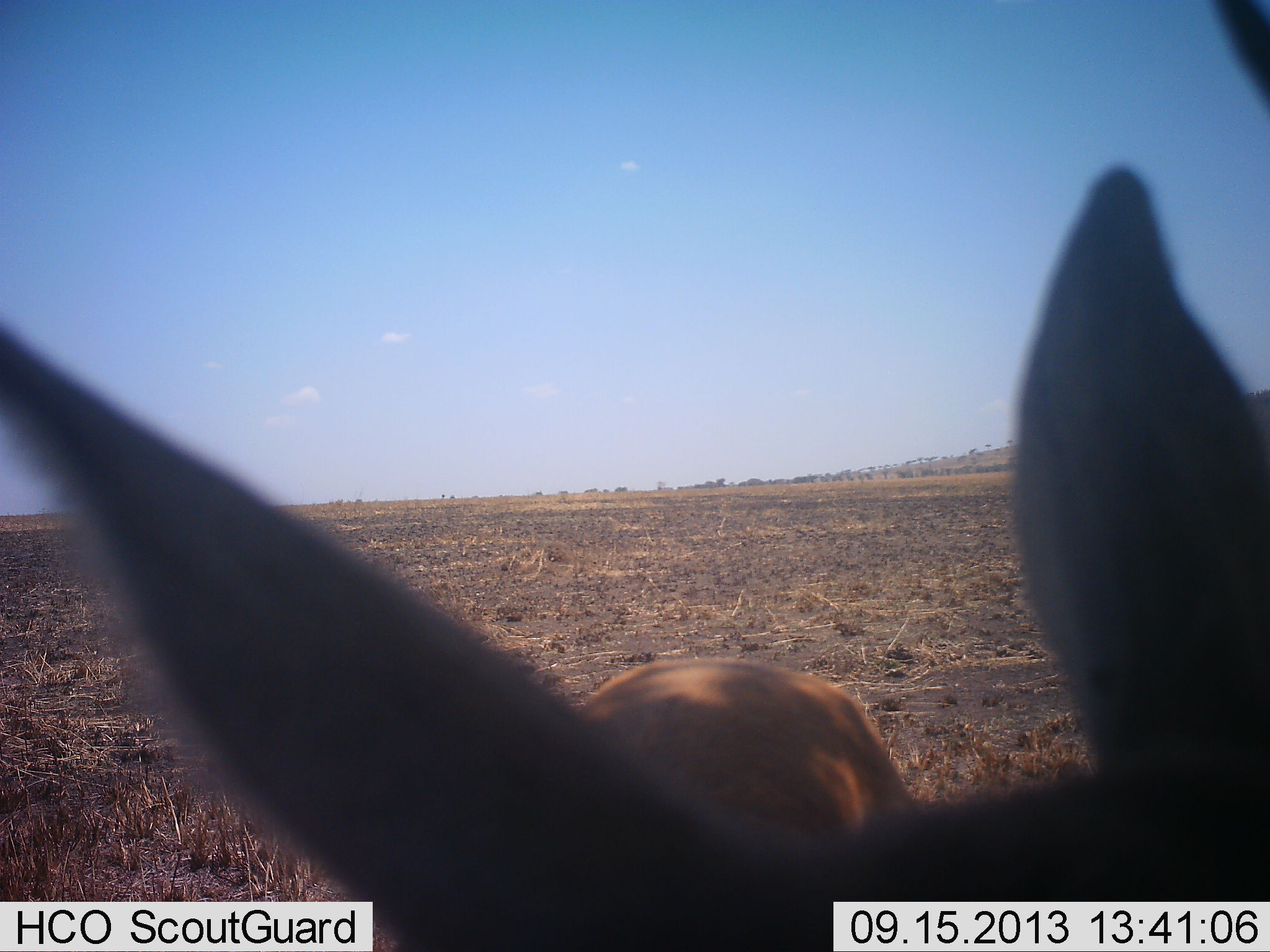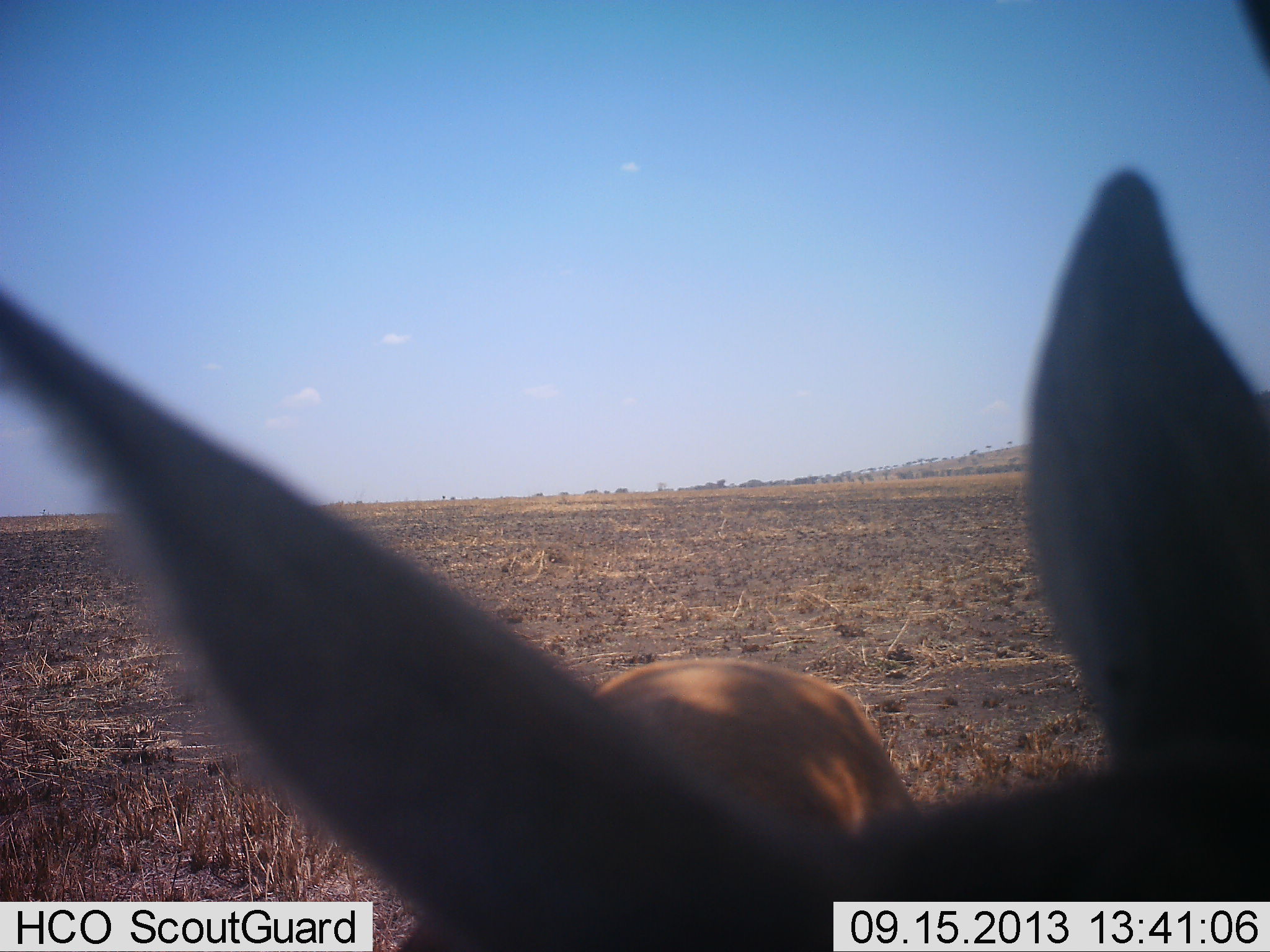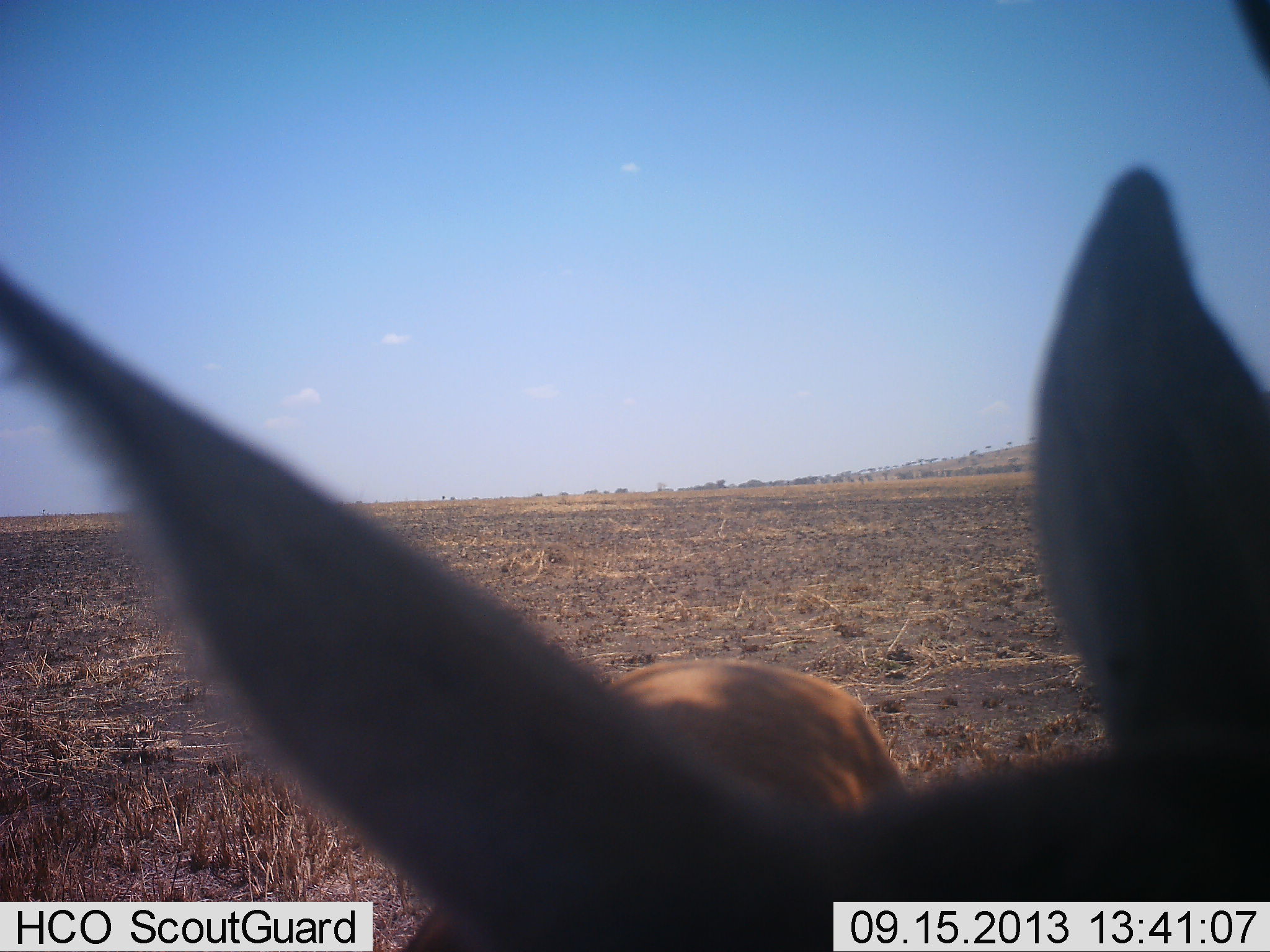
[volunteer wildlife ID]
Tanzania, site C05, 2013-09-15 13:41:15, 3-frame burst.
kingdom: Animalia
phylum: Chordata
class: Mammalia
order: Artiodactyla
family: Bovidae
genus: Eudorcas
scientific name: Eudorcas thomsonii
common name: thomson's gazelle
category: gazellethomsons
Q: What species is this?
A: Gazellethomsons (thomson's gazelle) (Eudorcas thomsonii).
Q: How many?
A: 1.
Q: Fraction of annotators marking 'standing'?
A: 89%.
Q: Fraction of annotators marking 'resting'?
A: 11%.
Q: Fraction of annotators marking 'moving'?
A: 0%.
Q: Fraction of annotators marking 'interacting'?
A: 0%.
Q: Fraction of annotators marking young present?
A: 0%.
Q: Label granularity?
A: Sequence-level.